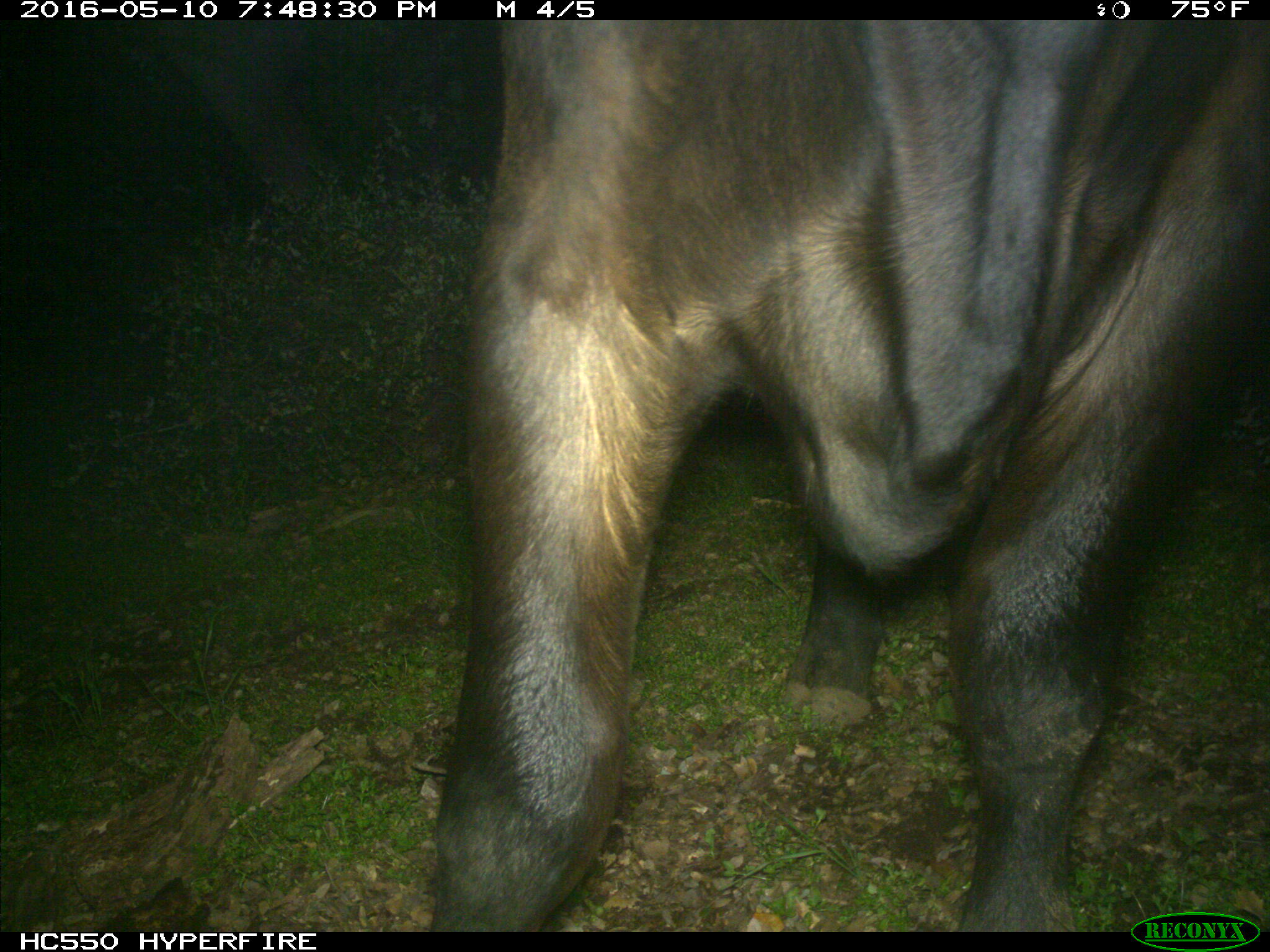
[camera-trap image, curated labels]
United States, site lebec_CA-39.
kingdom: Animalia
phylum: Chordata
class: Mammalia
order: Artiodactyla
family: Bovidae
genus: Bos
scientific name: Bos taurus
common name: domestic cow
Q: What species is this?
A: Bos taurus (domestic cow).